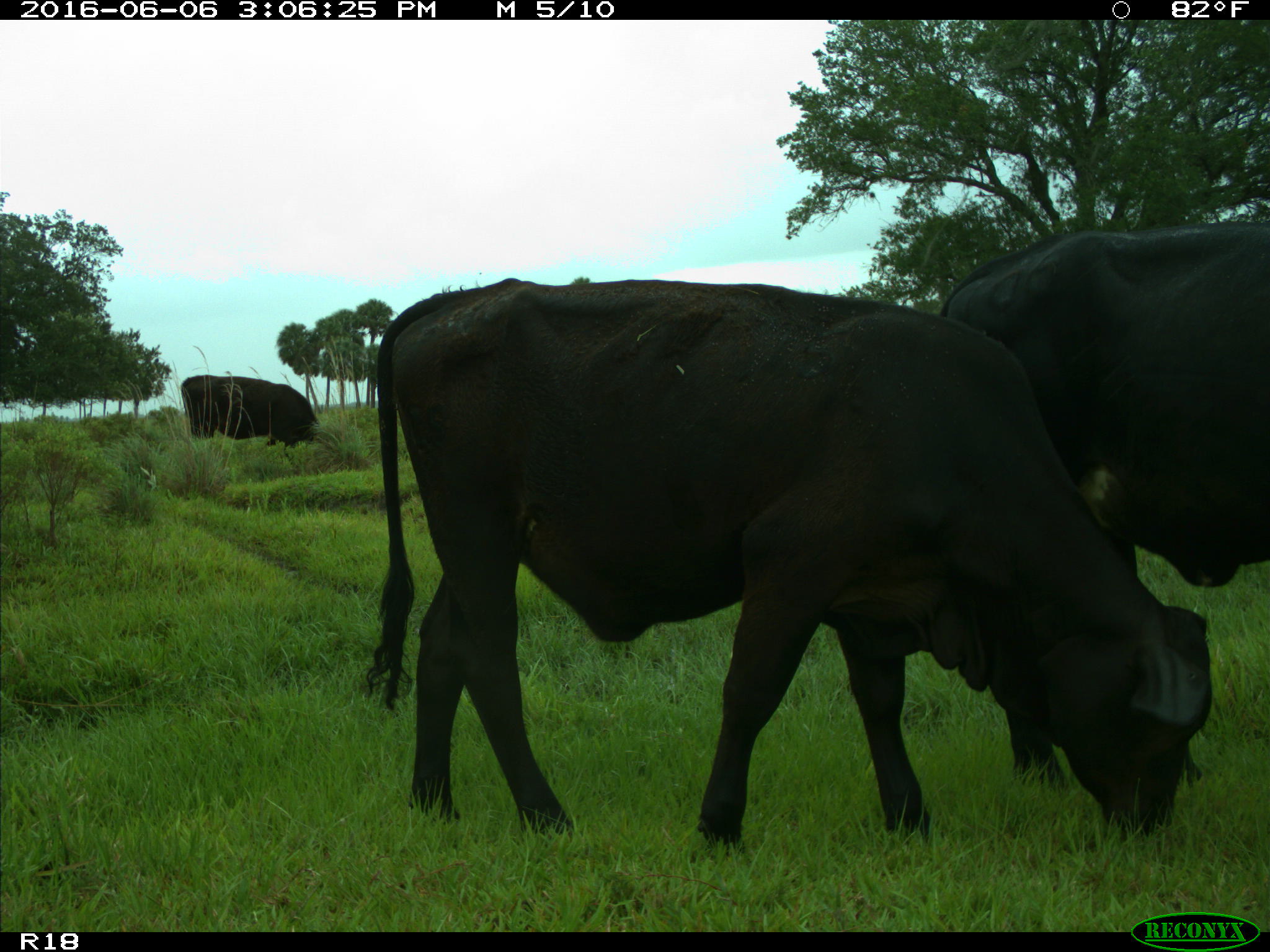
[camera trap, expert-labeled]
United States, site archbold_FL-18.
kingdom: Animalia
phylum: Chordata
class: Mammalia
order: Artiodactyla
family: Bovidae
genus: Bos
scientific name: Bos taurus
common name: domestic cow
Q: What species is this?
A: Bos taurus (domestic cow).